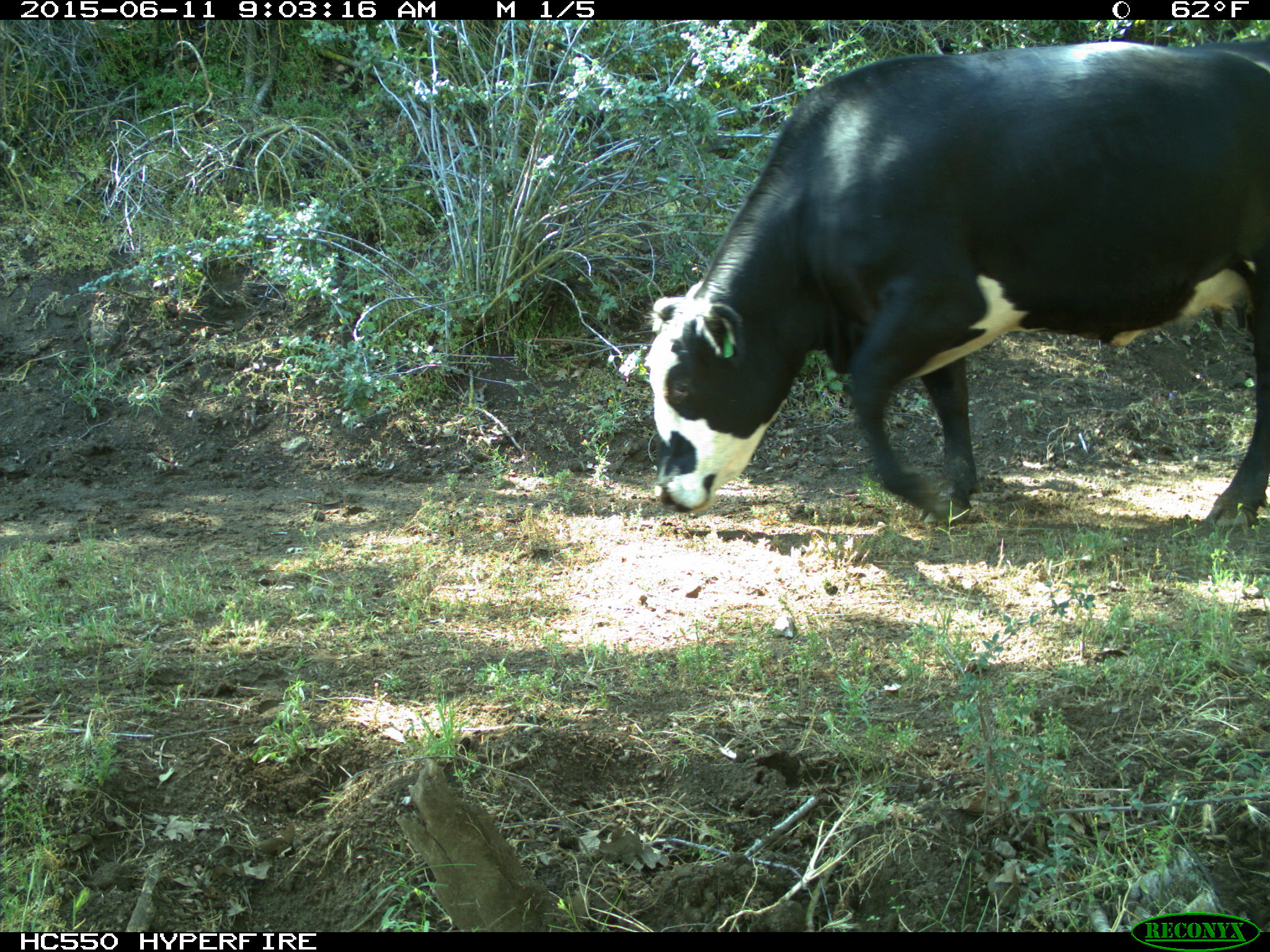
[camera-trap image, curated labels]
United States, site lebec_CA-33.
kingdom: Animalia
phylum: Chordata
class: Mammalia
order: Artiodactyla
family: Bovidae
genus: Bos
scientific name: Bos taurus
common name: domestic cow